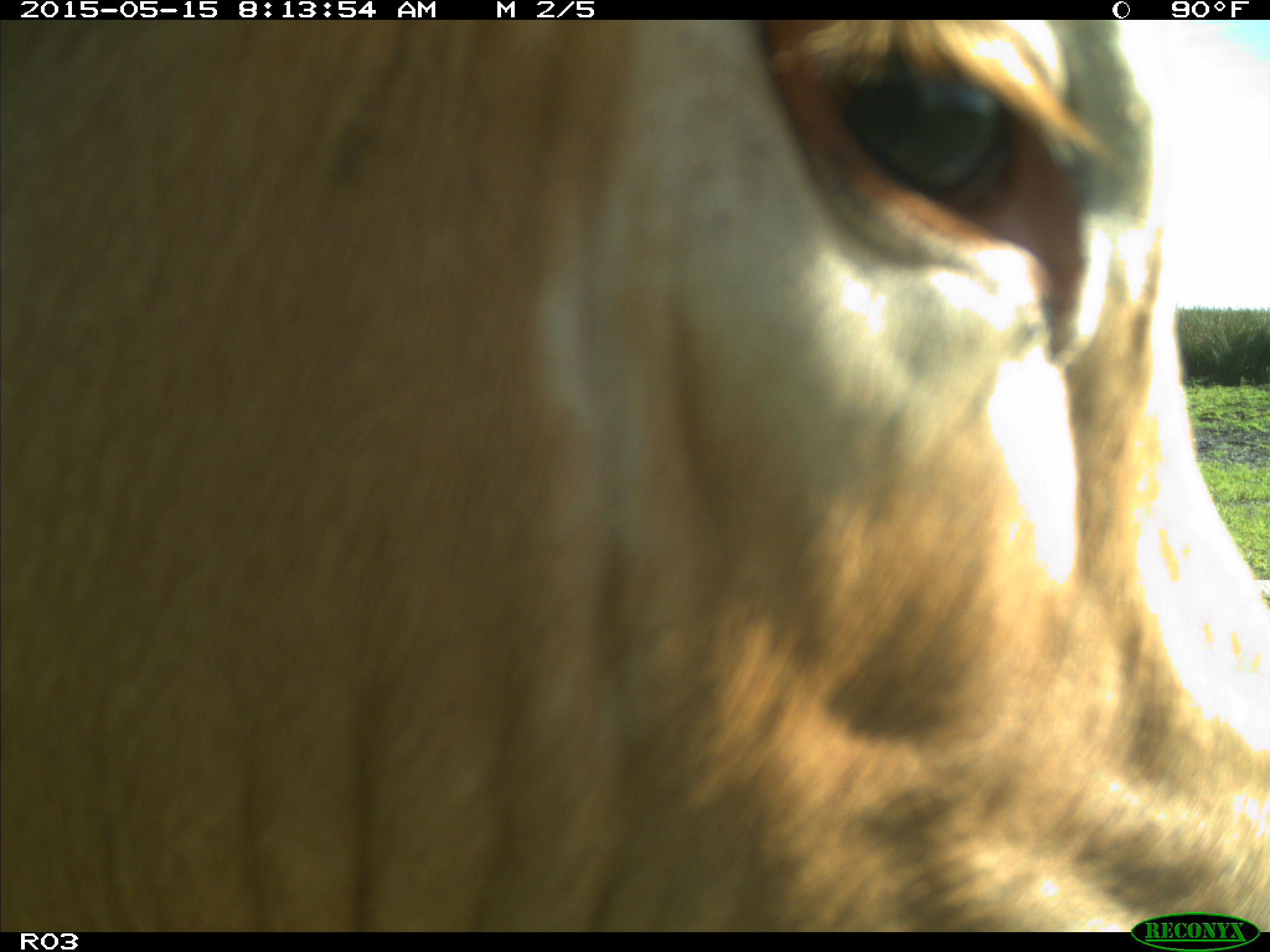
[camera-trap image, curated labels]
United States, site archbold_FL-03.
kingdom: Animalia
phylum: Chordata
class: Mammalia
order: Artiodactyla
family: Bovidae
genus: Bos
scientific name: Bos taurus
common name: domestic cow